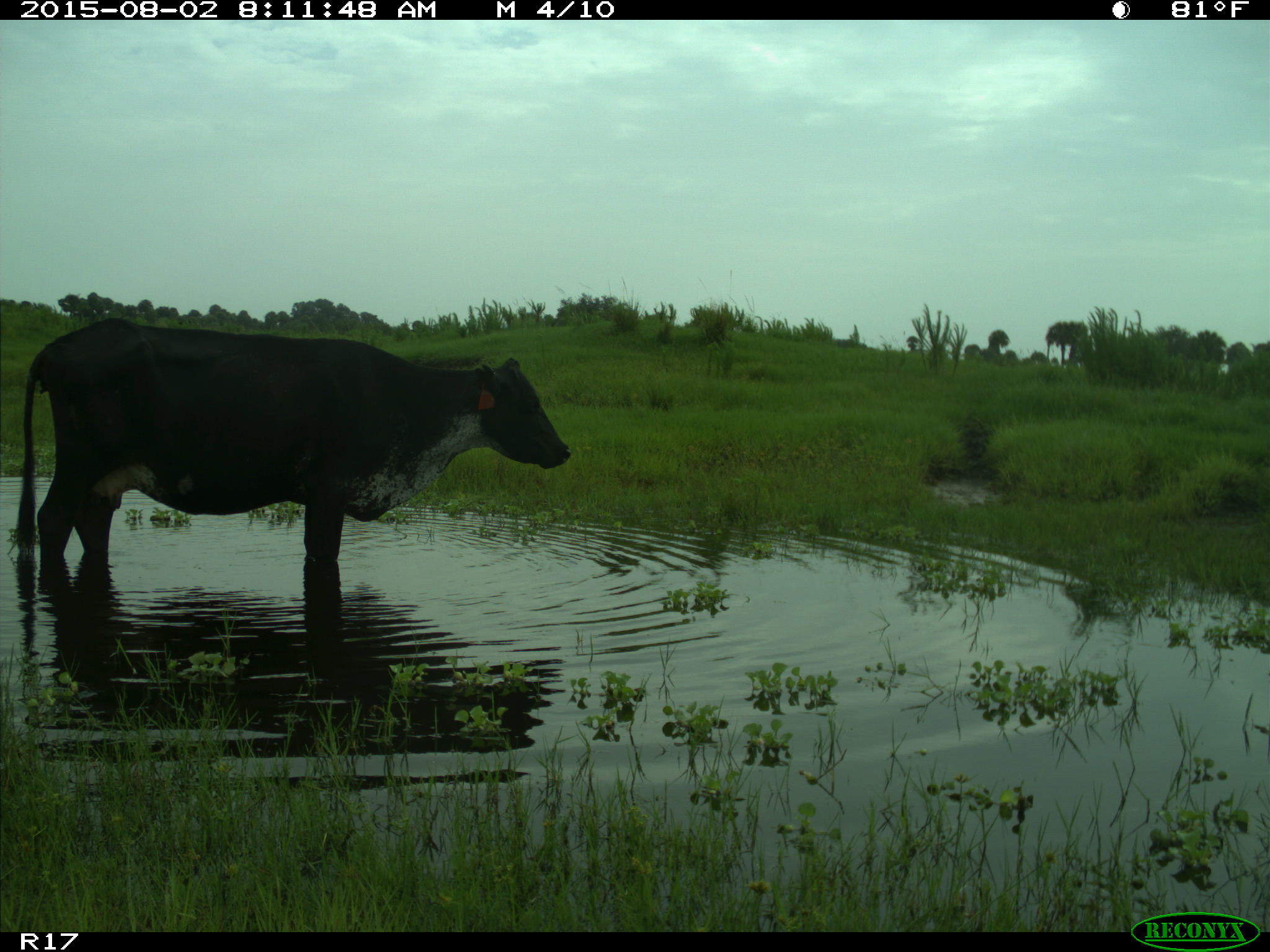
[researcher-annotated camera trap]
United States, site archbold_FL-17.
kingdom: Animalia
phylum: Chordata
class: Mammalia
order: Artiodactyla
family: Bovidae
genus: Bos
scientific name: Bos taurus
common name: domestic cow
Bos taurus (domestic cow).